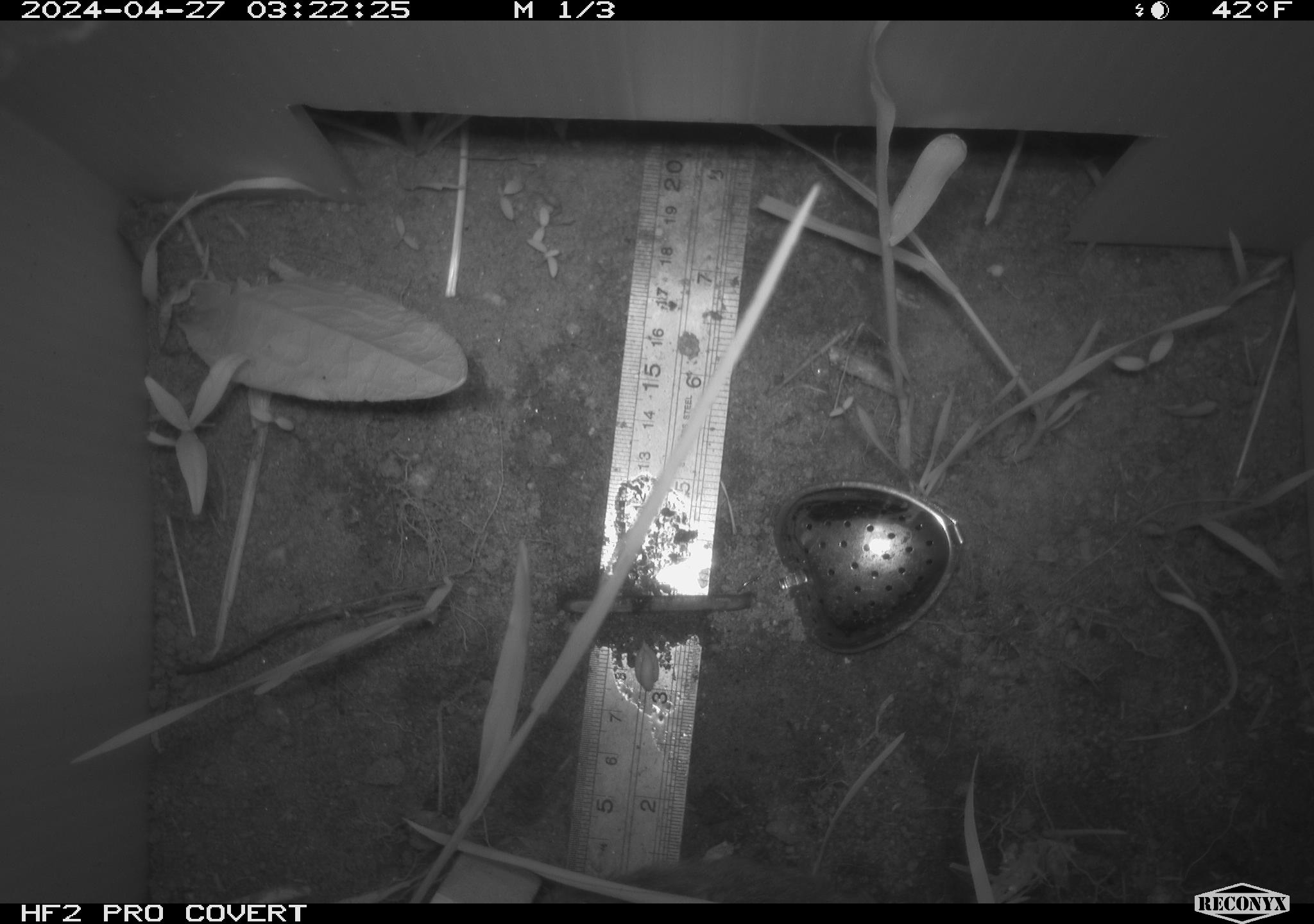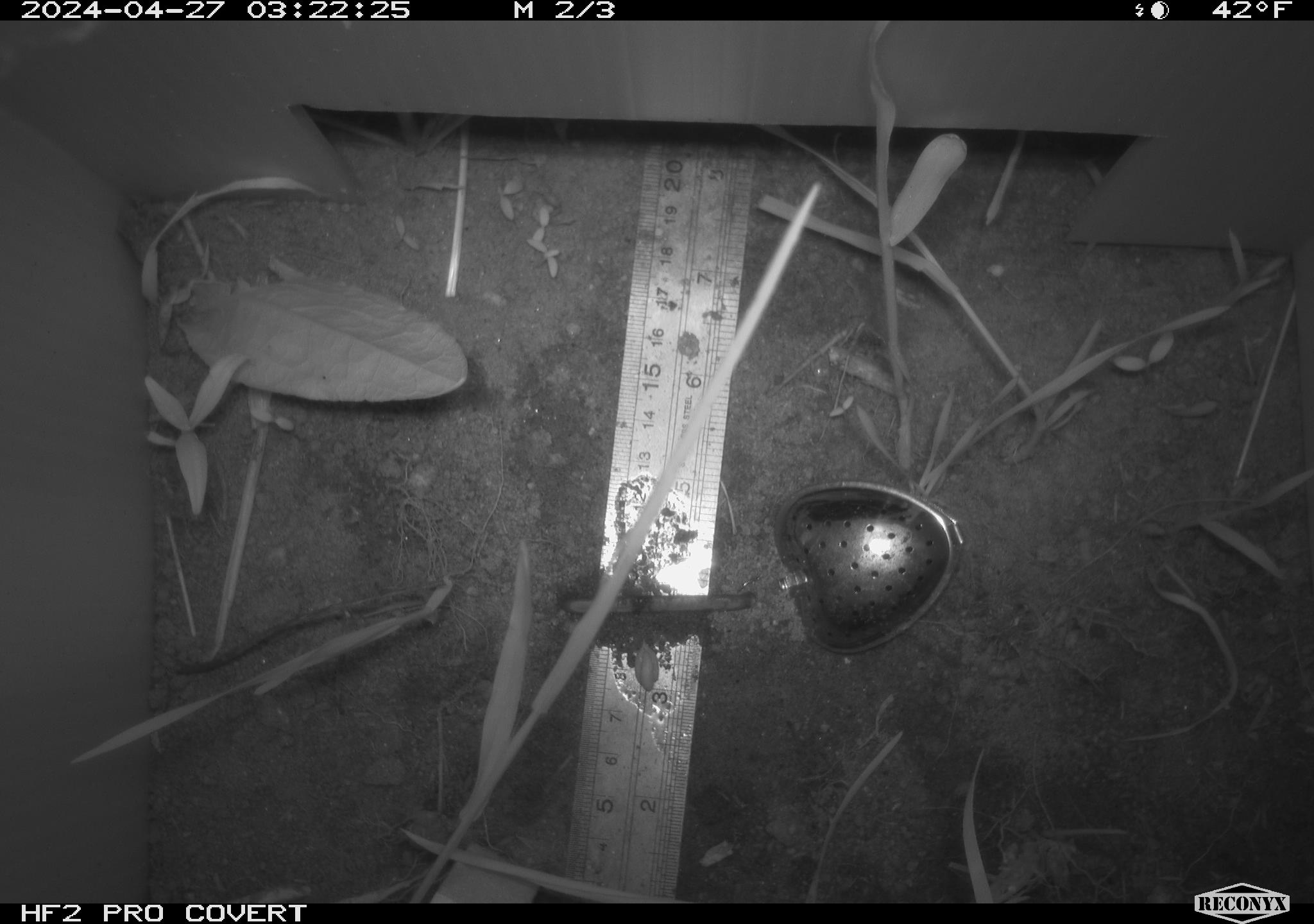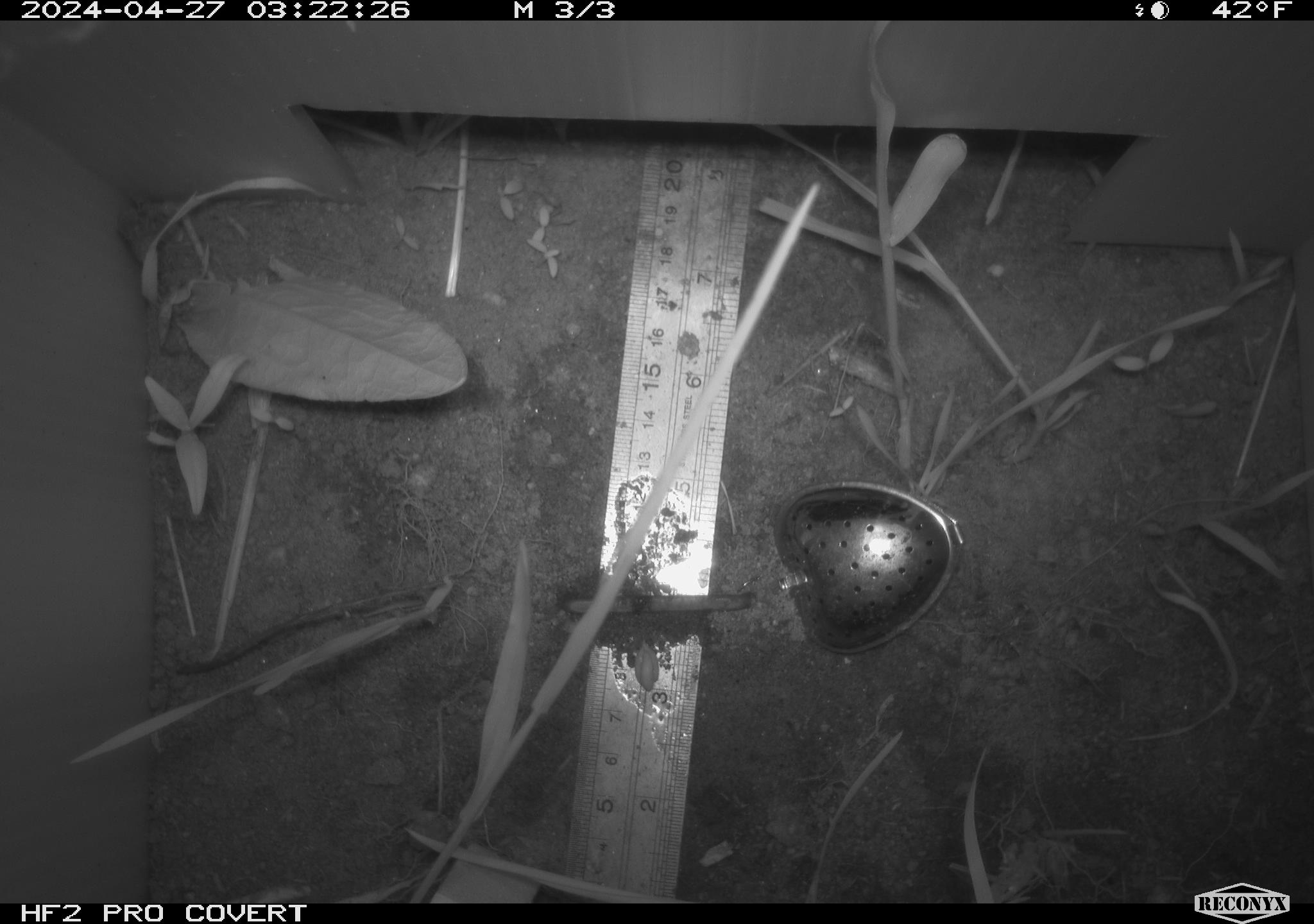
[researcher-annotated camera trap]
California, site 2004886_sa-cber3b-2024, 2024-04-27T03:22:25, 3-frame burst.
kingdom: Animalia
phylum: Chordata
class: Mammalia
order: Rodentia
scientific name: Rodentia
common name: mouse species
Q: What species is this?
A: Mouse species (Rodentia).